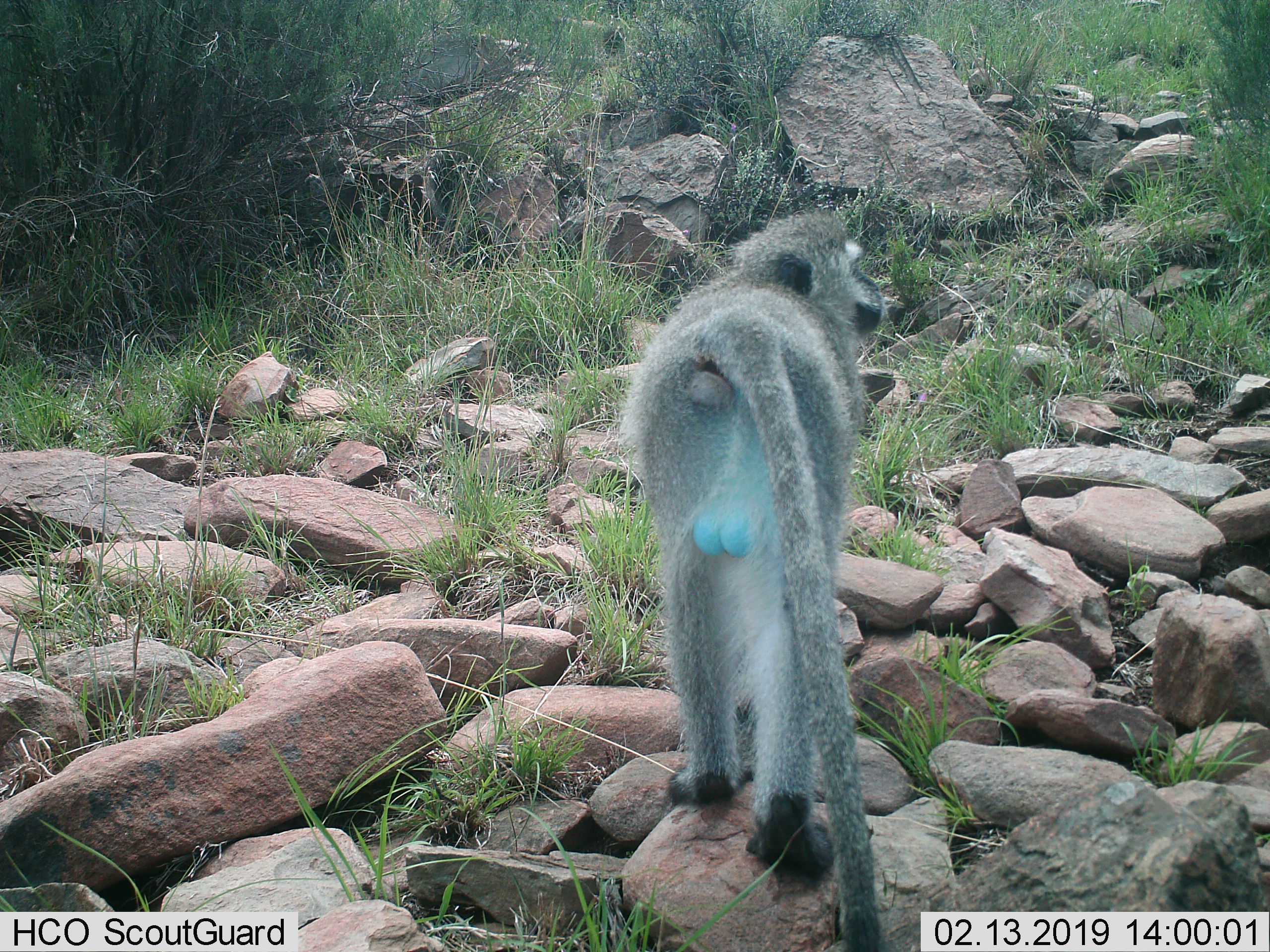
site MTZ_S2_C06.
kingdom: Animalia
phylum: Chordata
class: Mammalia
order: Primates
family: Cercopithecidae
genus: Chlorocebus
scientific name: Chlorocebus pygerythrus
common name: vervet monkey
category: monkeyvervet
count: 1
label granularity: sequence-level